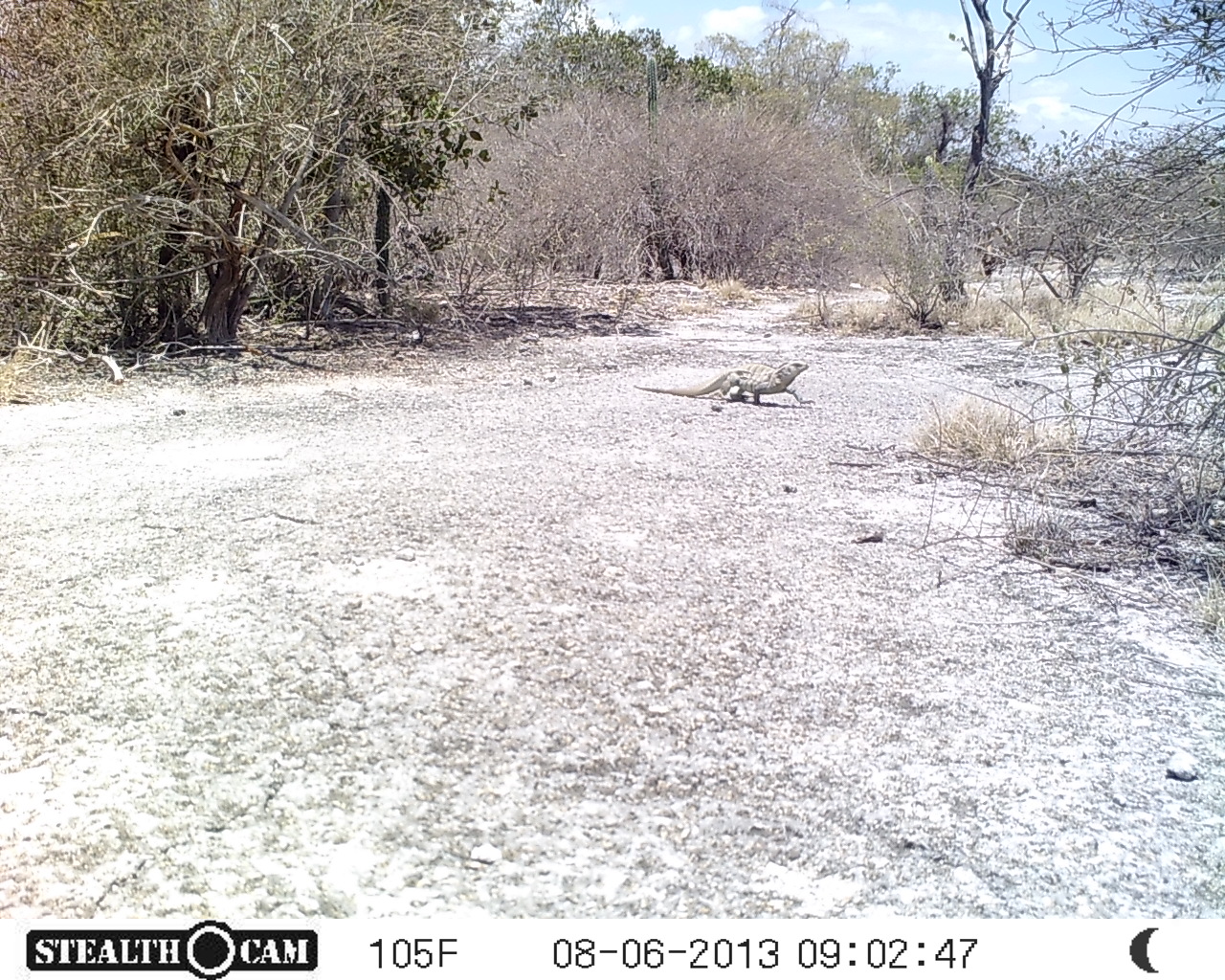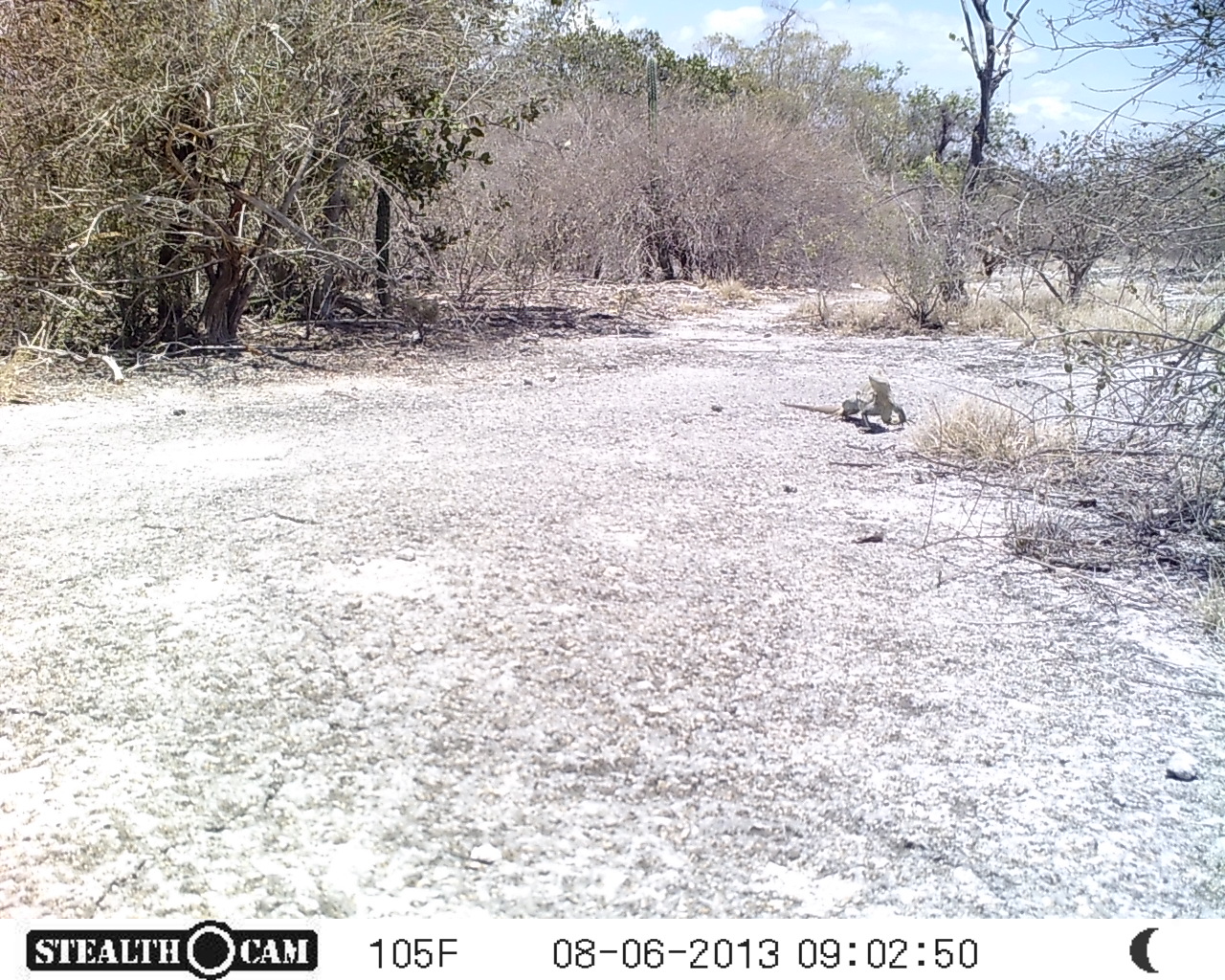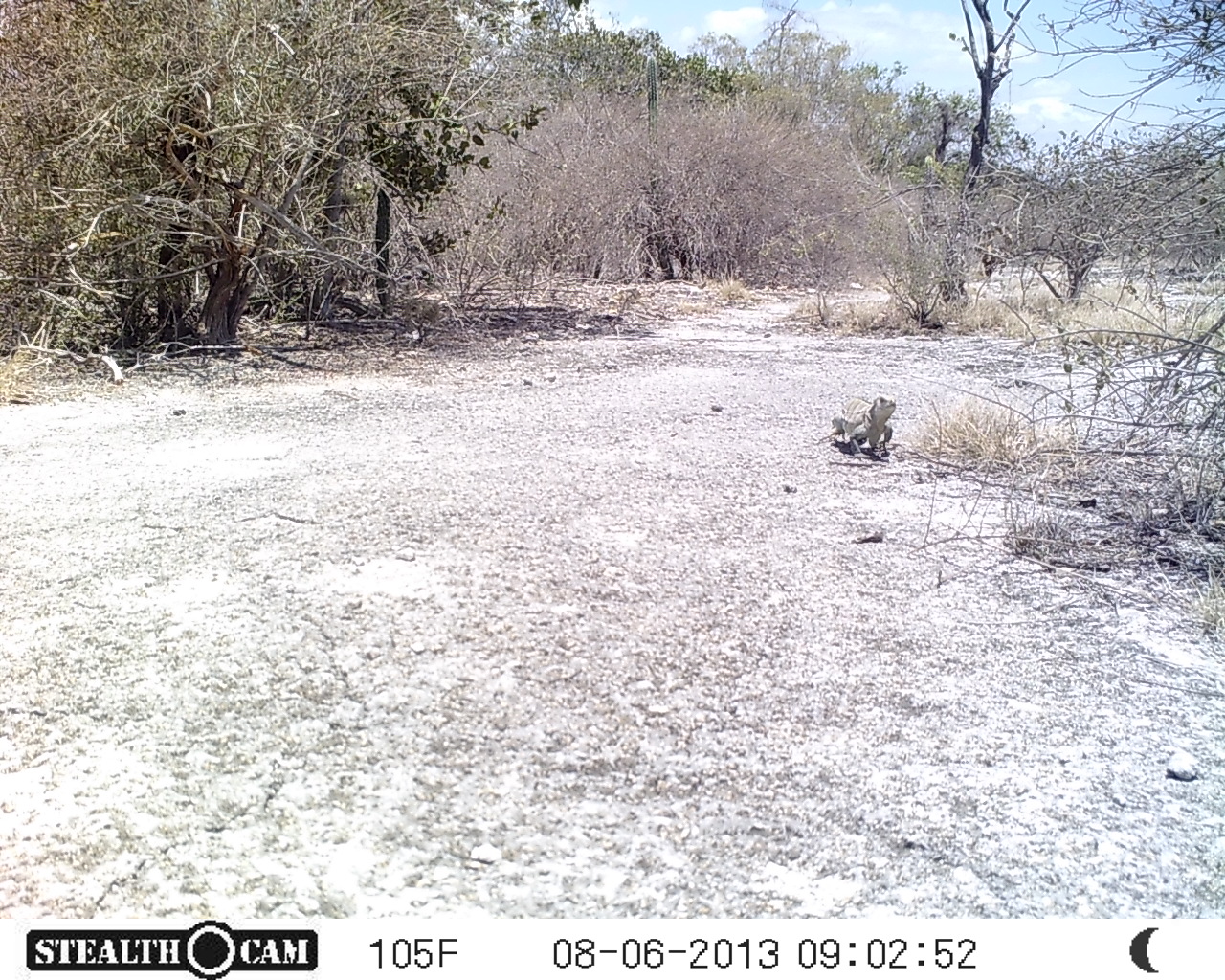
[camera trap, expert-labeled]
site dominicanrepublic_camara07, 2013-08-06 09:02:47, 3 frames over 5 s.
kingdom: Animalia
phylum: Chordata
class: Reptilia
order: Squamata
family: Iguanidae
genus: Iguana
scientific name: Iguana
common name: typical iguanas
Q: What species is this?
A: Iguana (typical iguanas).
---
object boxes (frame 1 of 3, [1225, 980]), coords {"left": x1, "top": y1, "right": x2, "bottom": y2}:
iguana: {"left": 633, "top": 361, "right": 811, "bottom": 406}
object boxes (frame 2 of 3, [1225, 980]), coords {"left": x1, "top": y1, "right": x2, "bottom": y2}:
iguana: {"left": 787, "top": 387, "right": 881, "bottom": 423}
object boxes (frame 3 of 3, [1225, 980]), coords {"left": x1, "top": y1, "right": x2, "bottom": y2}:
iguana: {"left": 828, "top": 394, "right": 897, "bottom": 458}